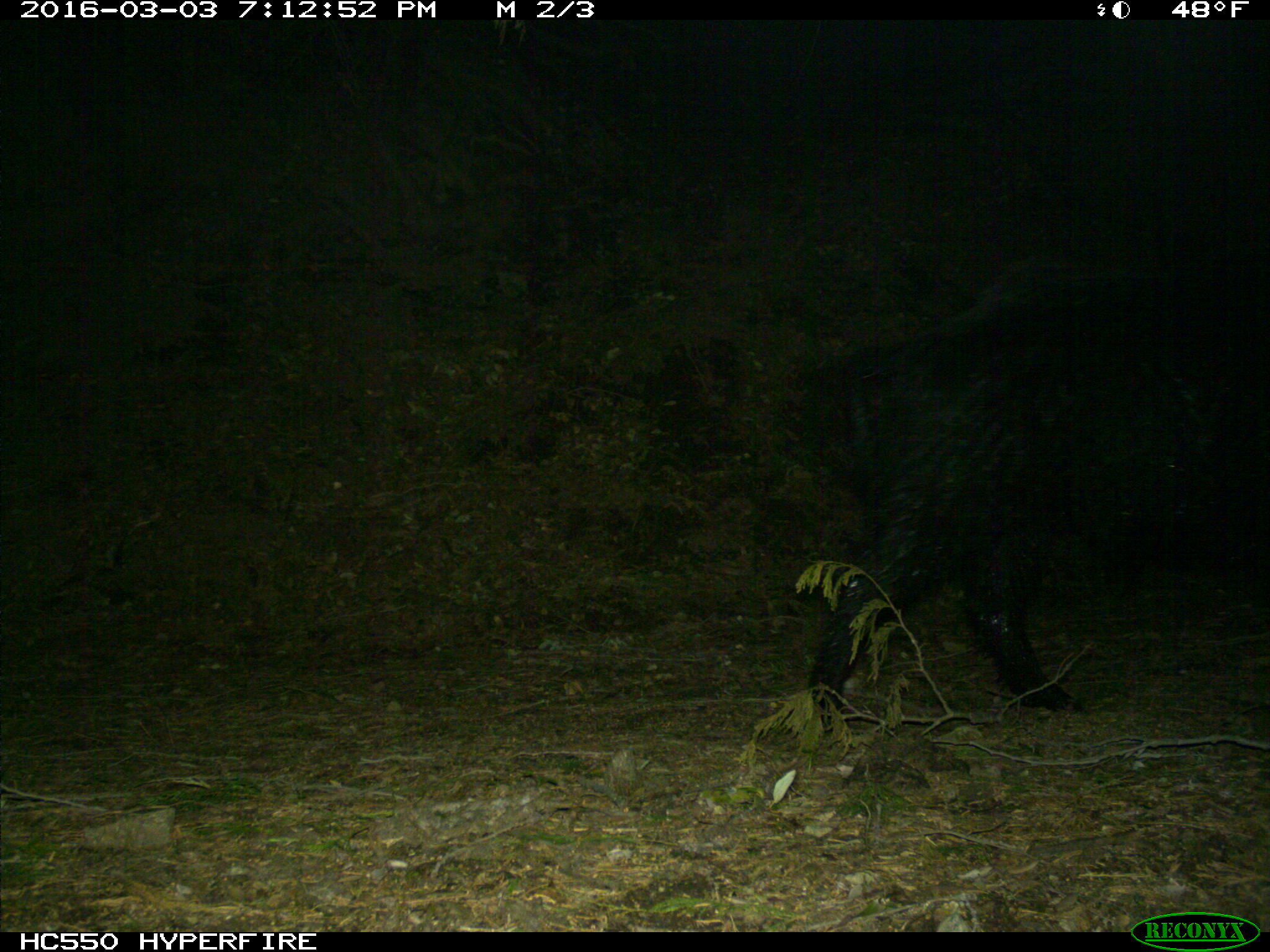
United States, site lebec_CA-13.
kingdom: Animalia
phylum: Chordata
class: Mammalia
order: Artiodactyla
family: Suidae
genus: Sus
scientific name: Sus scrofa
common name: wild boar